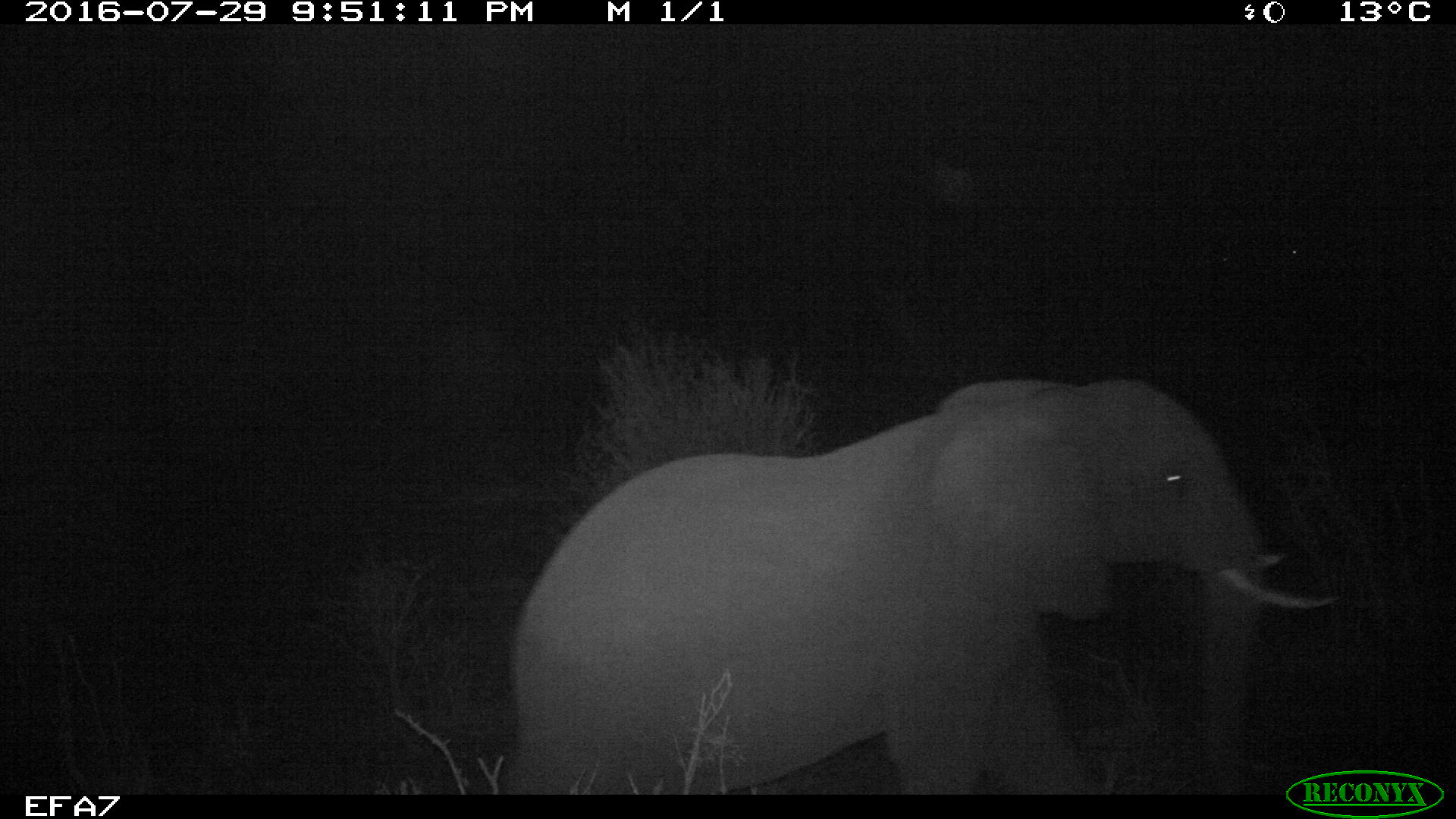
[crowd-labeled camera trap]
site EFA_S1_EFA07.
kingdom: Animalia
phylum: Chordata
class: Mammalia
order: Proboscidea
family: Elephantidae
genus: Loxodonta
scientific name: Loxodonta africana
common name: african bush elephant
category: elephant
Elephant (african bush elephant) (Loxodonta africana), count 1. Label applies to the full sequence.